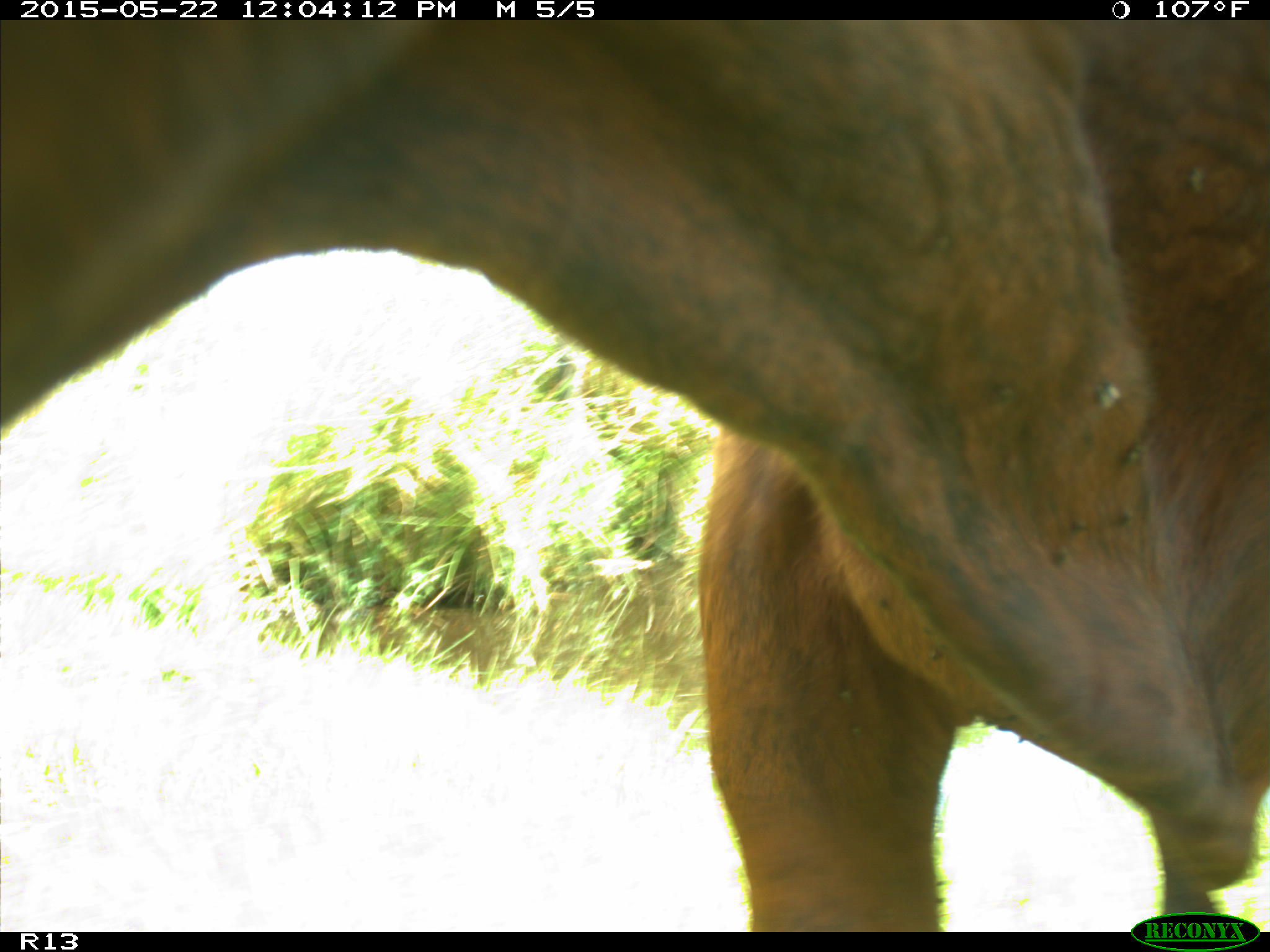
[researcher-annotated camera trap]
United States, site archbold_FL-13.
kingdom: Animalia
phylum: Chordata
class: Mammalia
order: Artiodactyla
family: Bovidae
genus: Bos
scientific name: Bos taurus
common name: domestic cow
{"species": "Bos taurus (domestic cow)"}